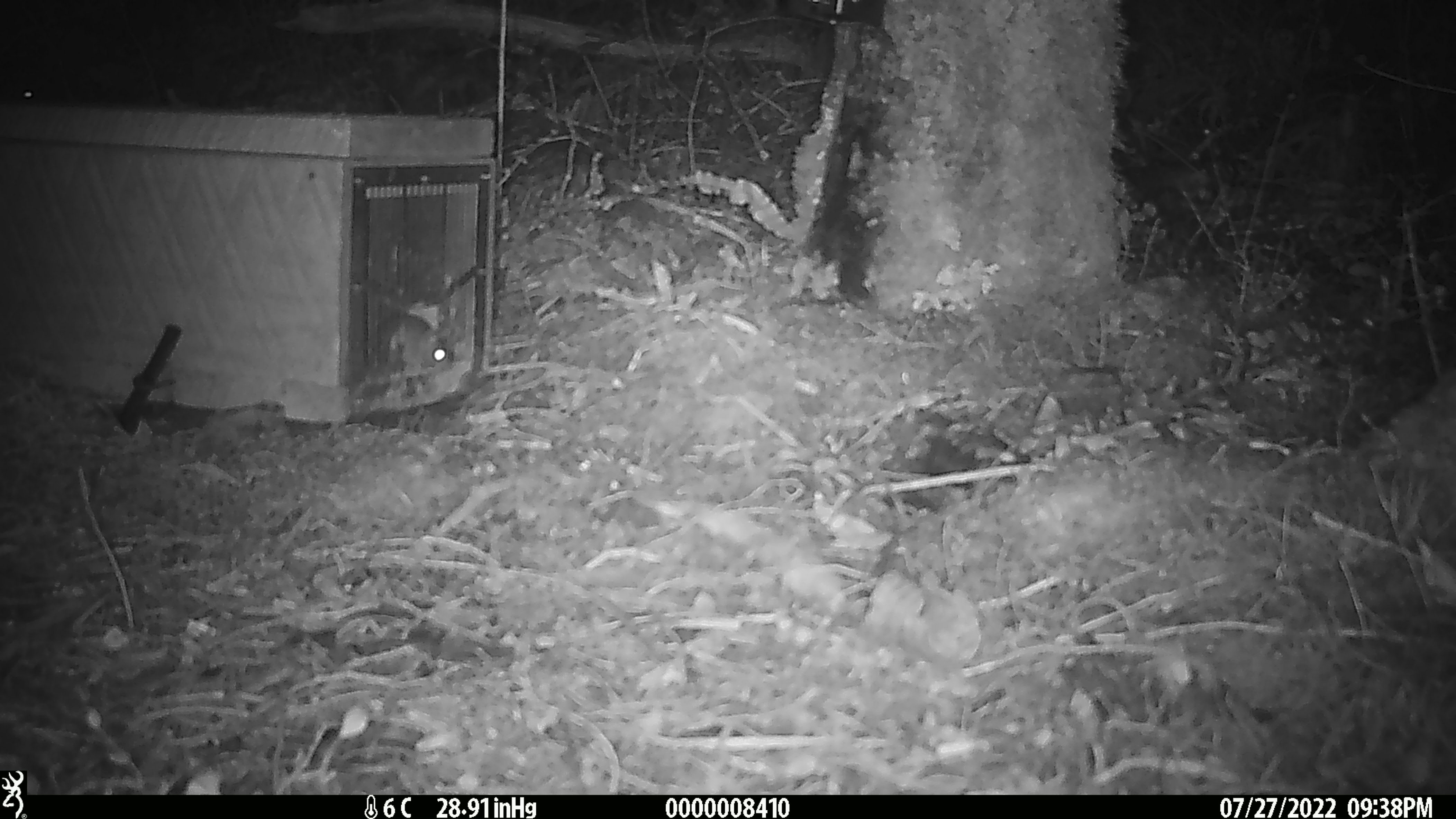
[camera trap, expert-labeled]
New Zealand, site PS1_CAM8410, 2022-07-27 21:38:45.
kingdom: Animalia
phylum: Chordata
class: Mammalia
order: Rodentia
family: Muridae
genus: Mus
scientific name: Mus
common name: mouse